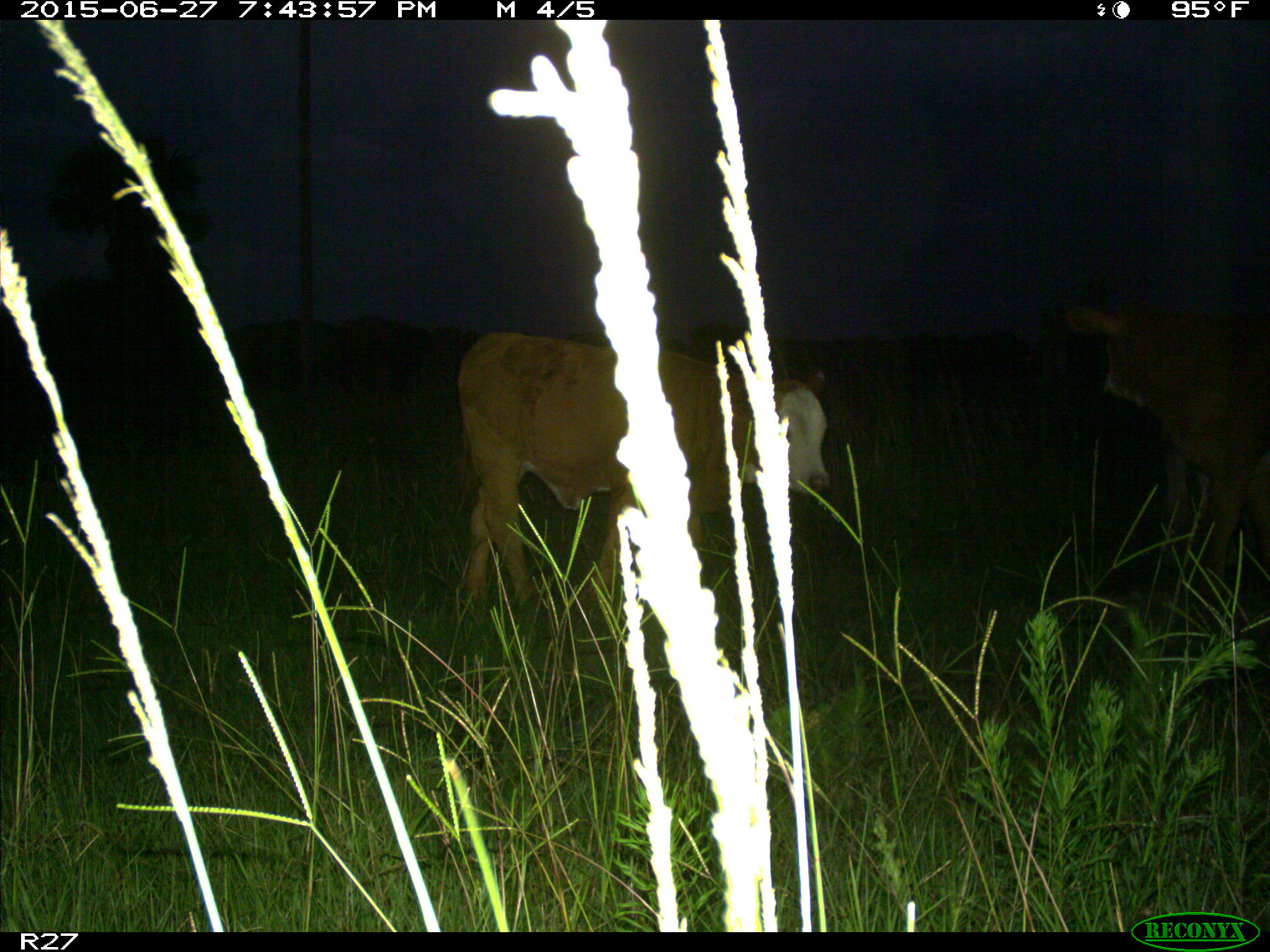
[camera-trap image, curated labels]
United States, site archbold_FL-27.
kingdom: Animalia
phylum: Chordata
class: Mammalia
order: Artiodactyla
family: Bovidae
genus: Bos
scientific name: Bos taurus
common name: domestic cow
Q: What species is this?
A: Bos taurus (domestic cow).